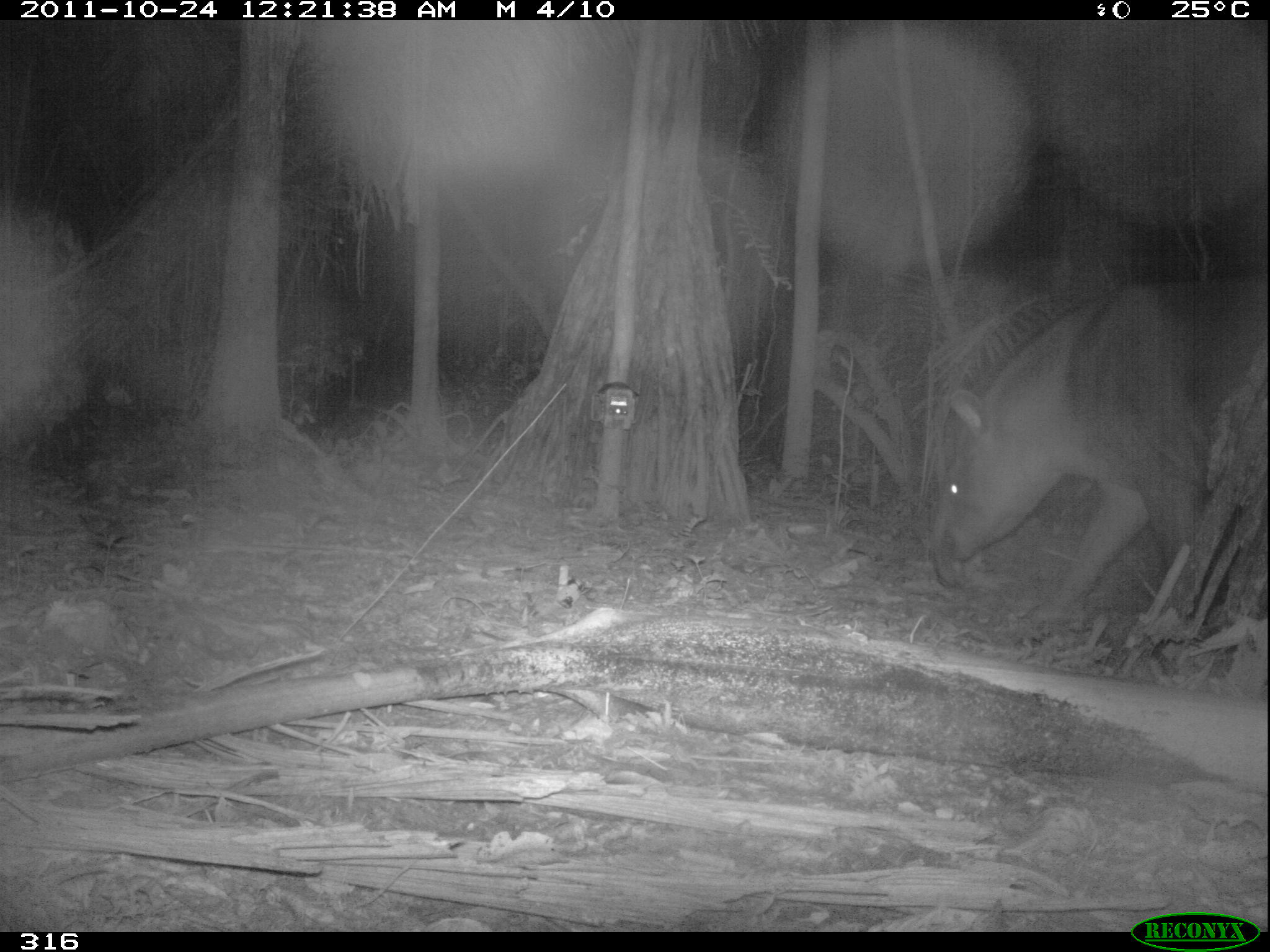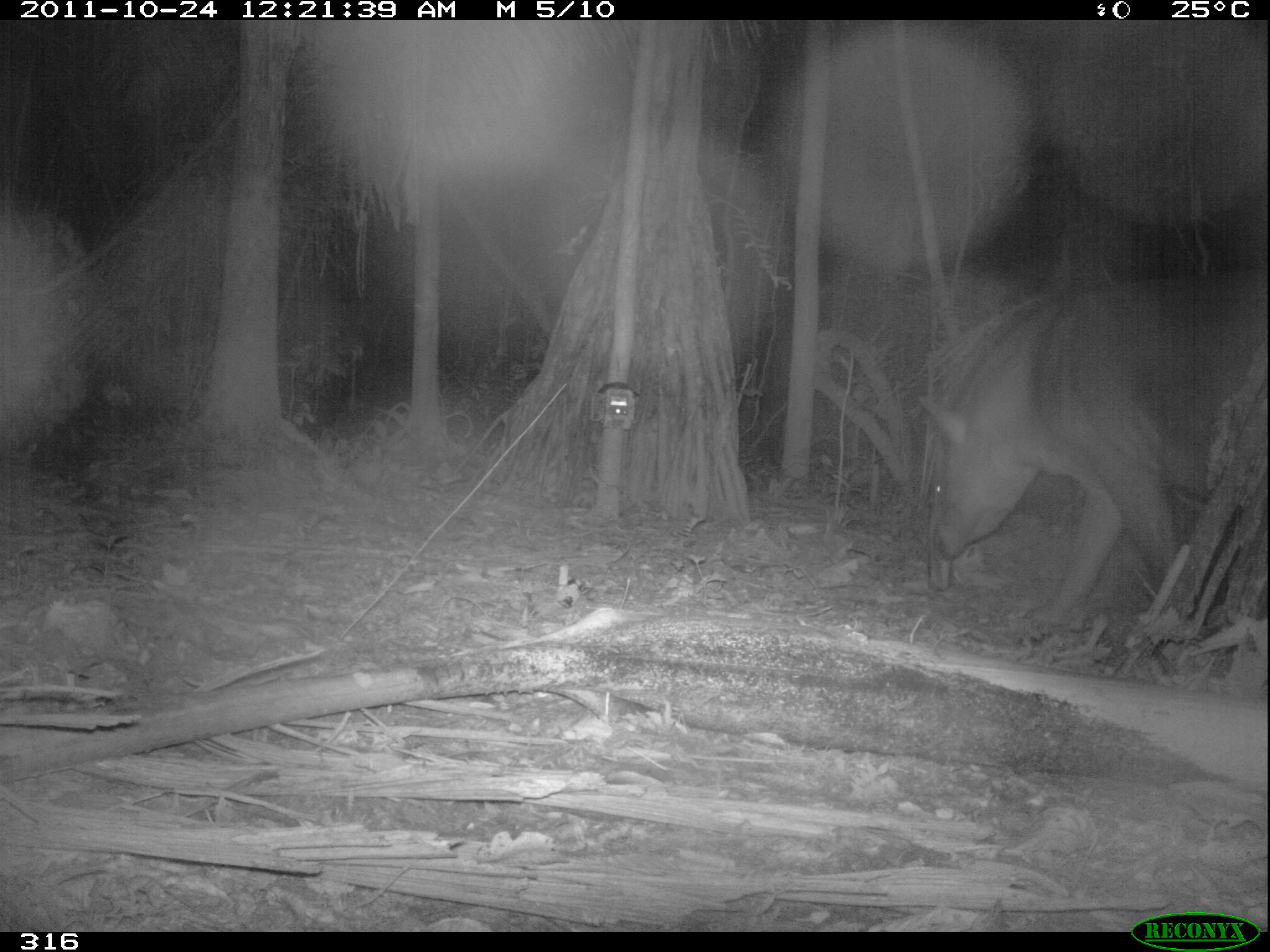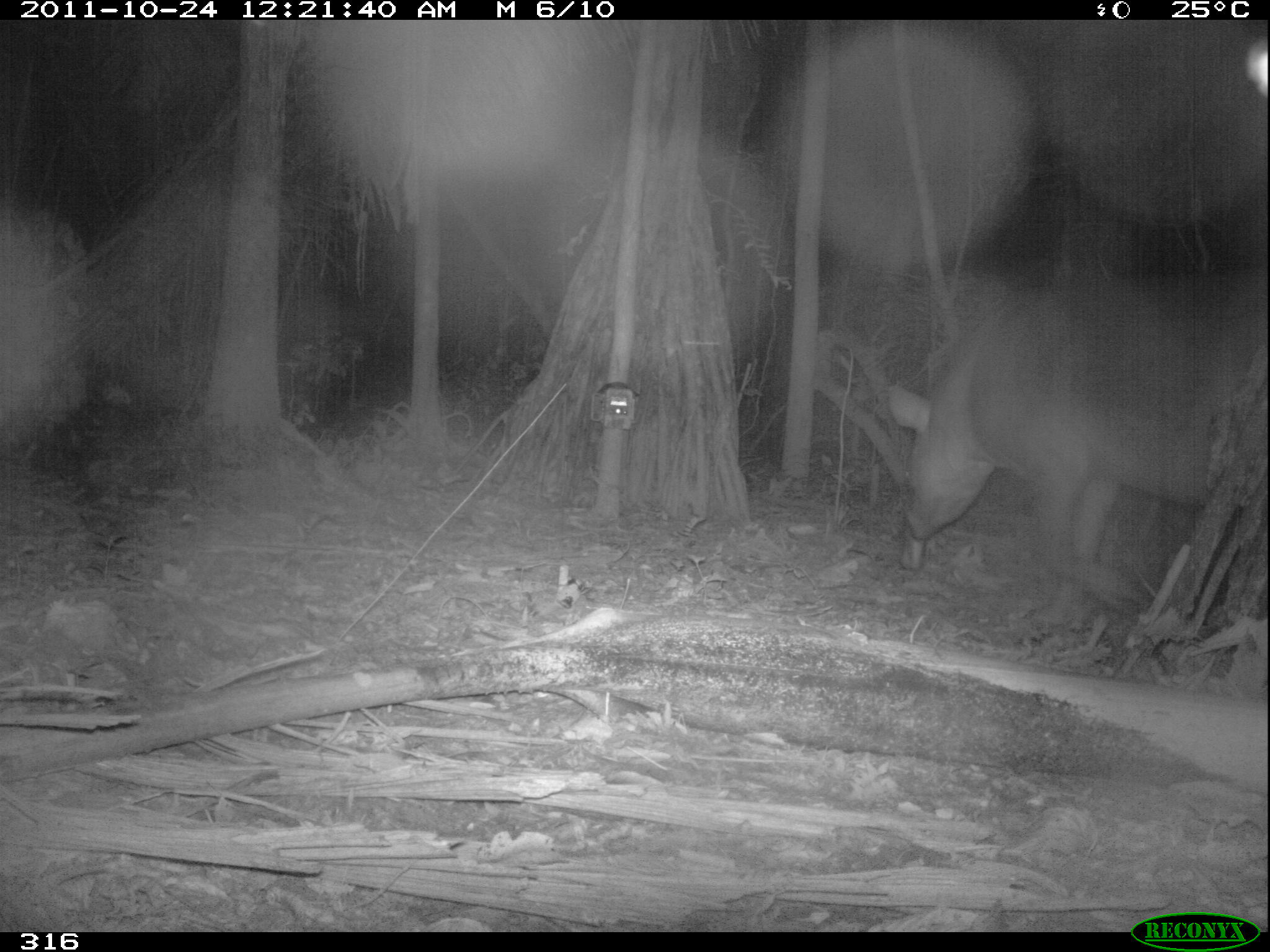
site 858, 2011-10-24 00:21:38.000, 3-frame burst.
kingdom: Animalia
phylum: Chordata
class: Mammalia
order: Perissodactyla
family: Tapiridae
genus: Tapirus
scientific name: Tapirus terrestris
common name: south american tapir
Tapirus terrestris (south american tapir).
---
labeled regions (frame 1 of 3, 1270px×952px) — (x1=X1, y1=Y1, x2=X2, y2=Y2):
tapirus terrestris: (x1=930, y1=275, x2=1270, y2=624)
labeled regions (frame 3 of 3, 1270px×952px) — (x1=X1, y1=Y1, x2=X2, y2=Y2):
tapirus terrestris: (x1=885, y1=261, x2=1268, y2=626)